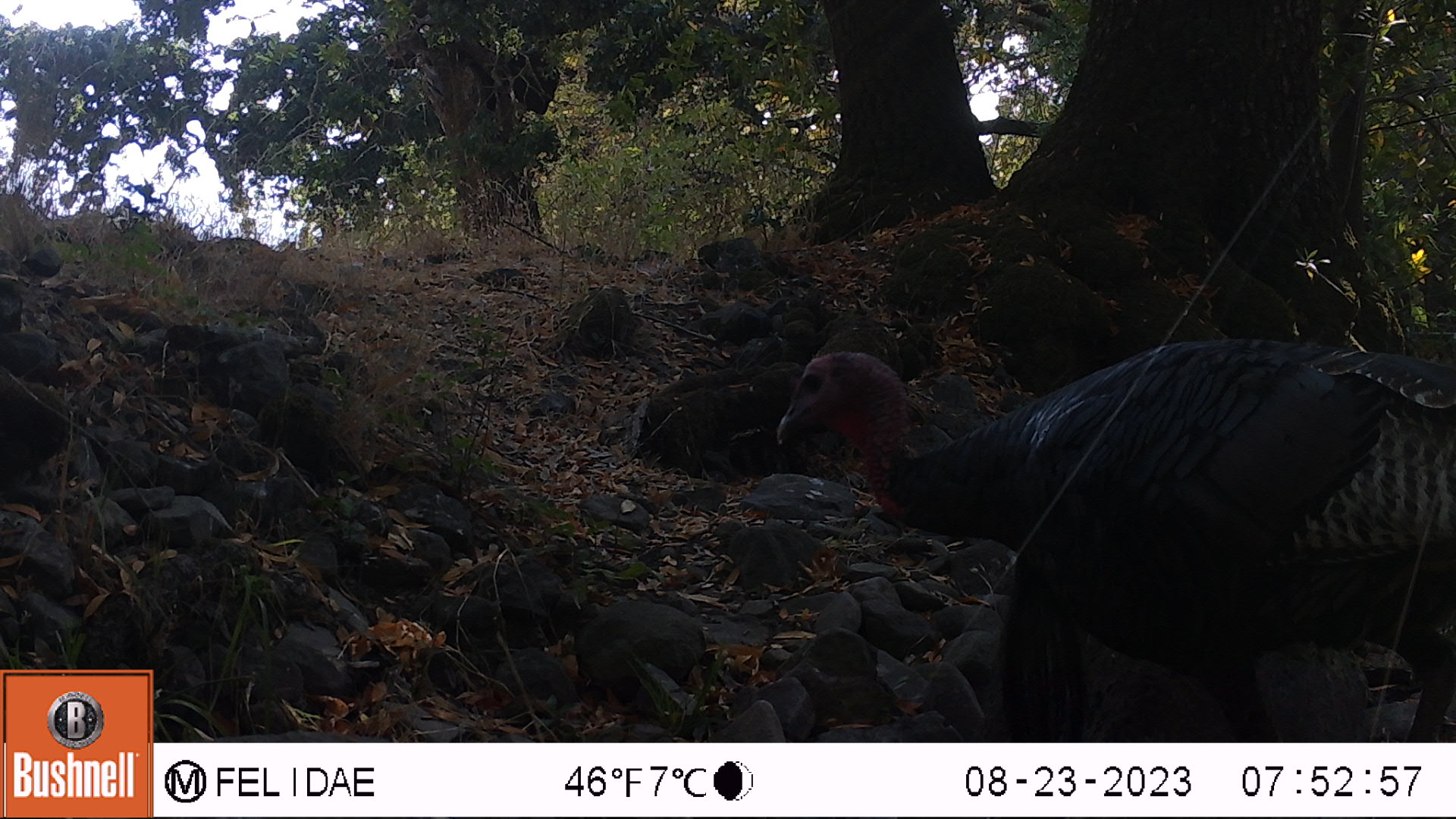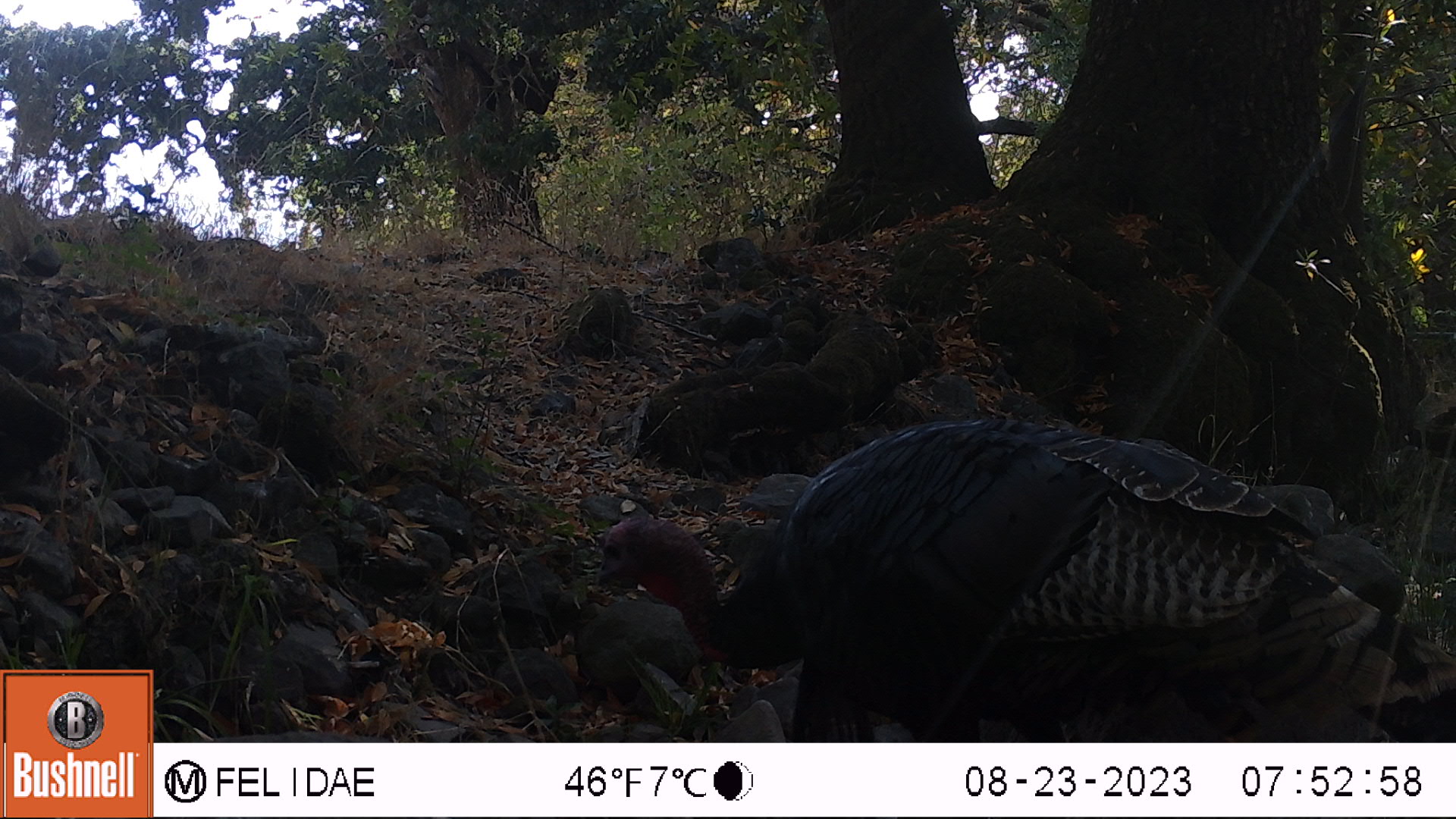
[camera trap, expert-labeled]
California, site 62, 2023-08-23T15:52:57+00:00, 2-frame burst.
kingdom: Animalia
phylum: Chordata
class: Aves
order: Galliformes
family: Phasianidae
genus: Meleagris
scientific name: Meleagris gallopavo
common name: turkey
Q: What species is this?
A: Turkey (Meleagris gallopavo).